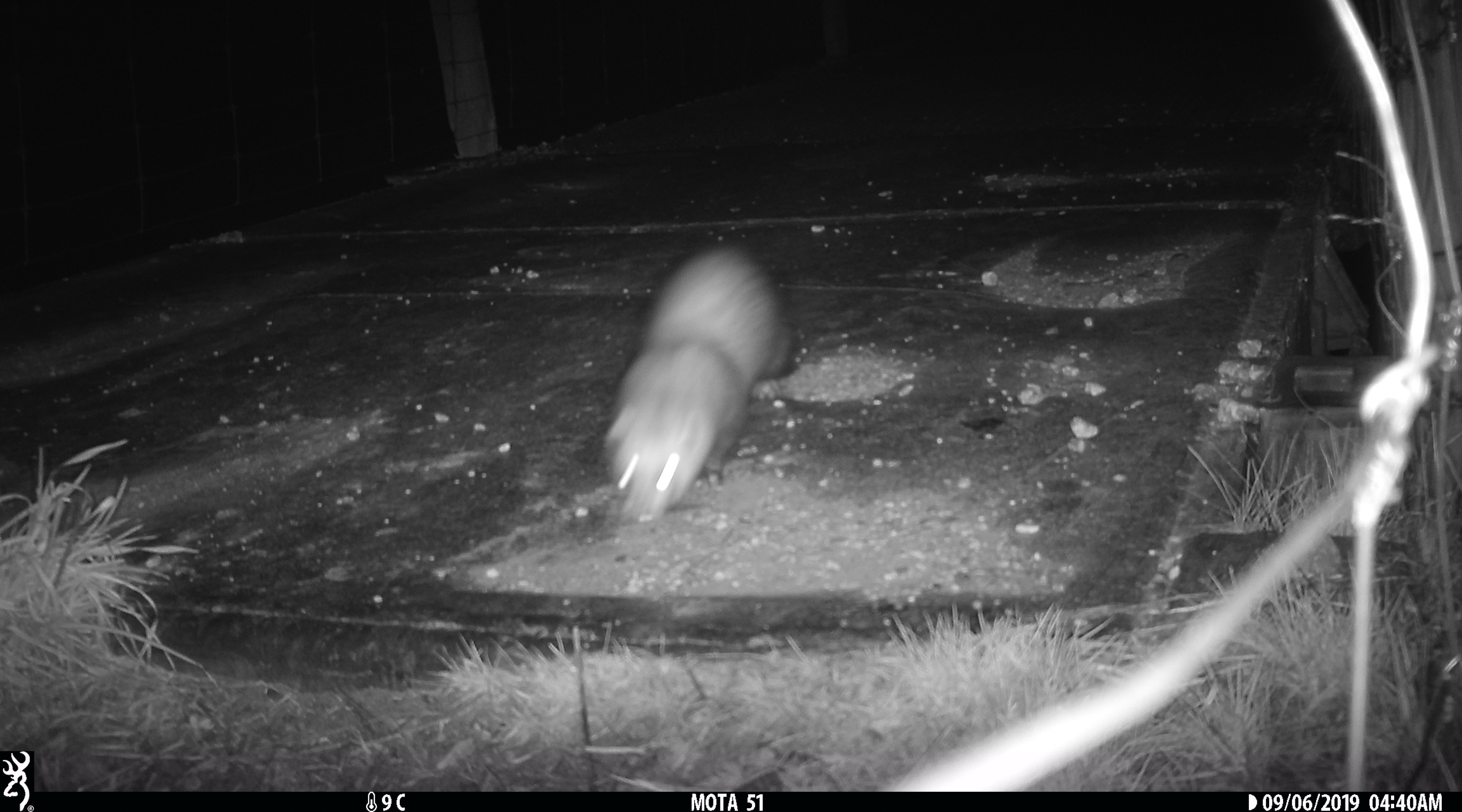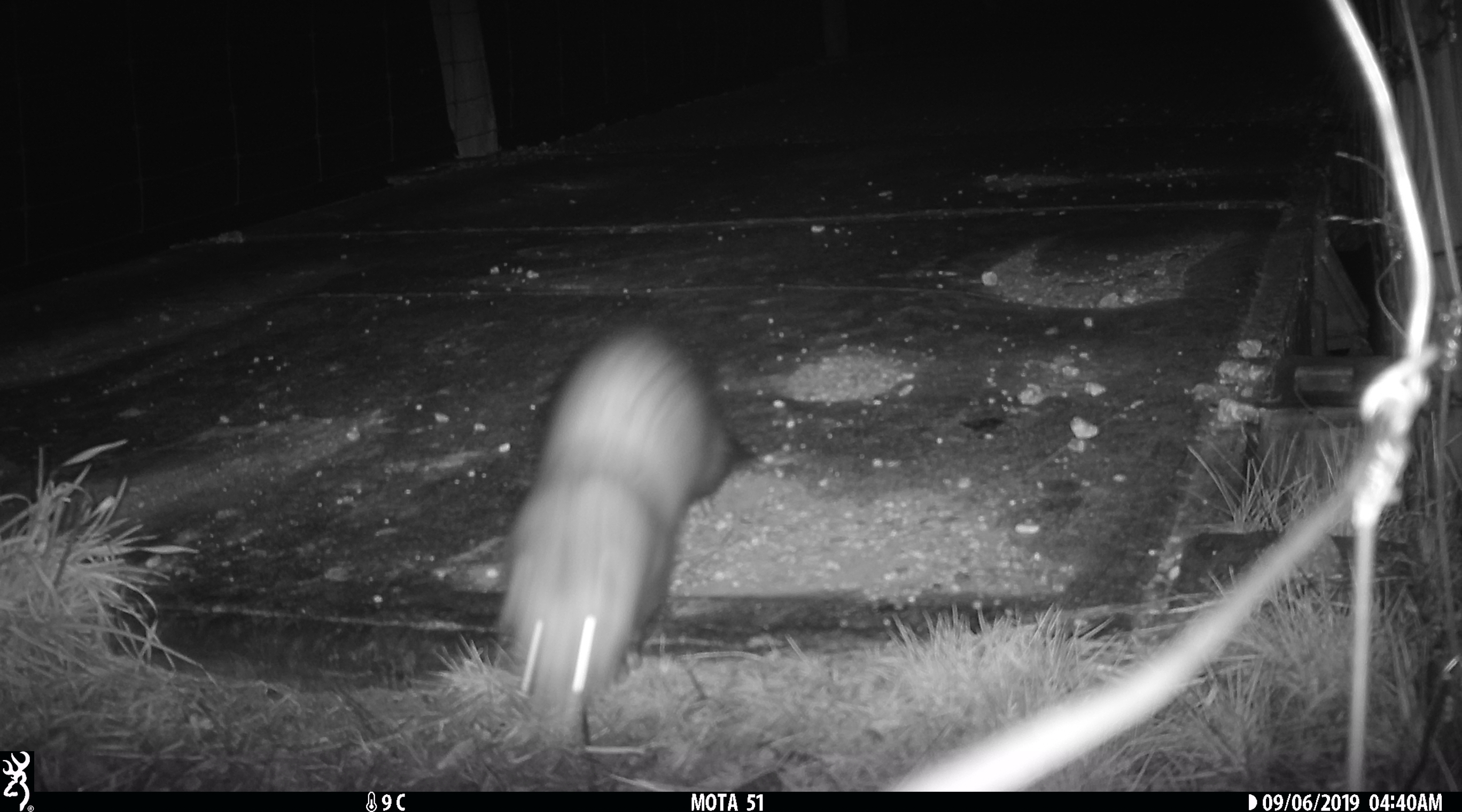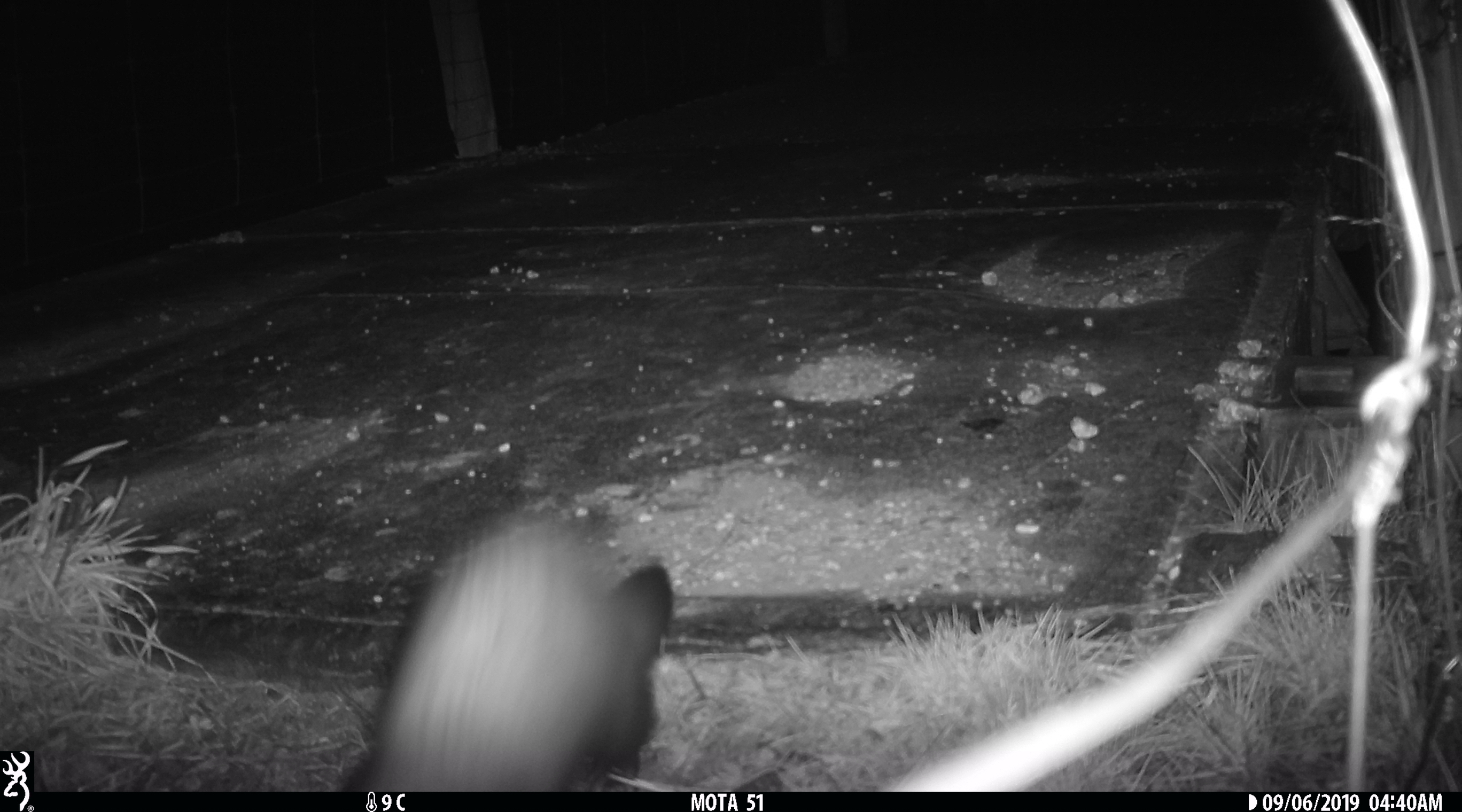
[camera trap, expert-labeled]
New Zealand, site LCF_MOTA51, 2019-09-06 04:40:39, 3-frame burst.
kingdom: Animalia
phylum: Chordata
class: Mammalia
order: Carnivora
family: Mustelidae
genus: Mustela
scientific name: Mustela furo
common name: ferret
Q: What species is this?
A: Ferret (Mustela furo).